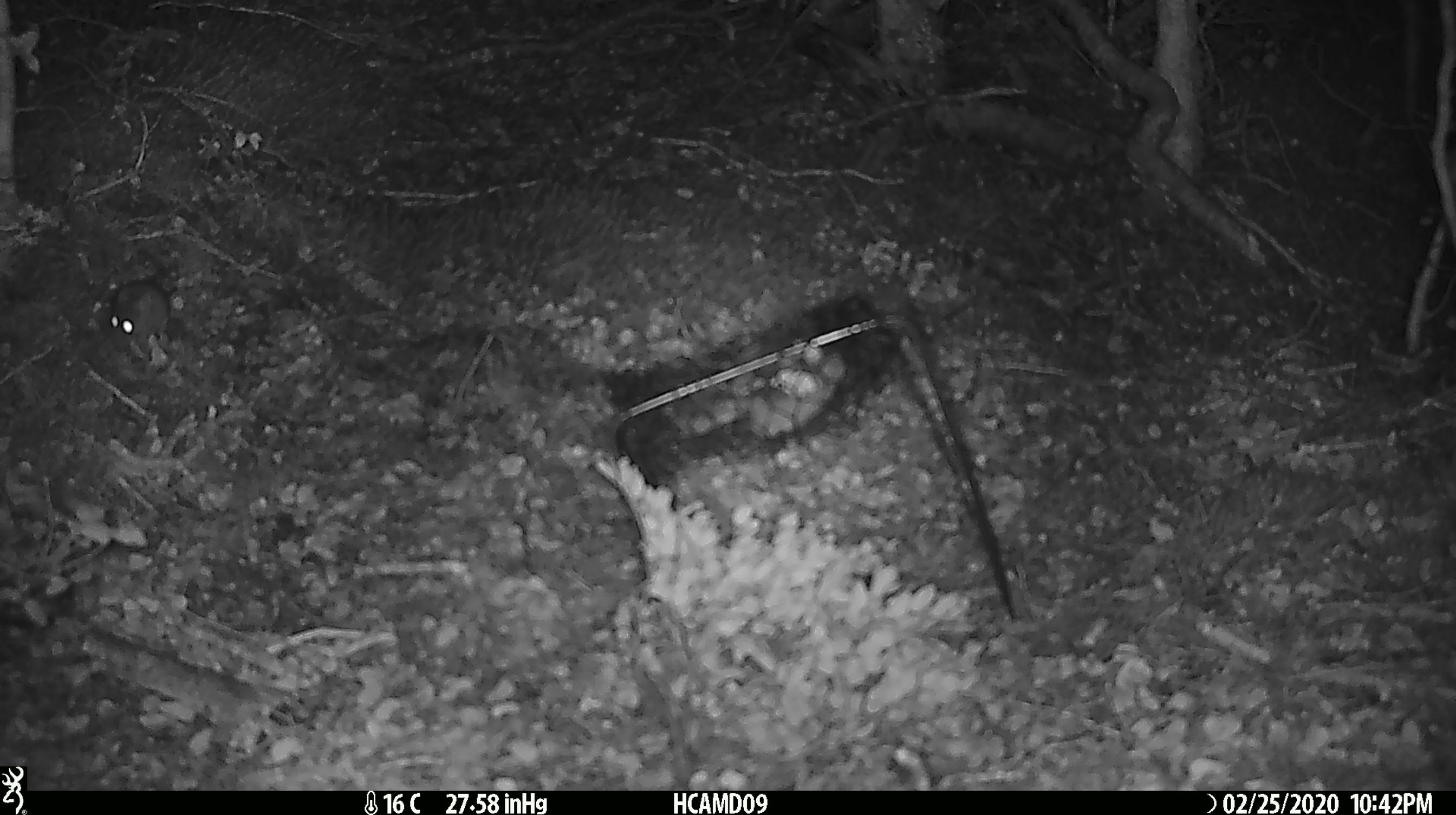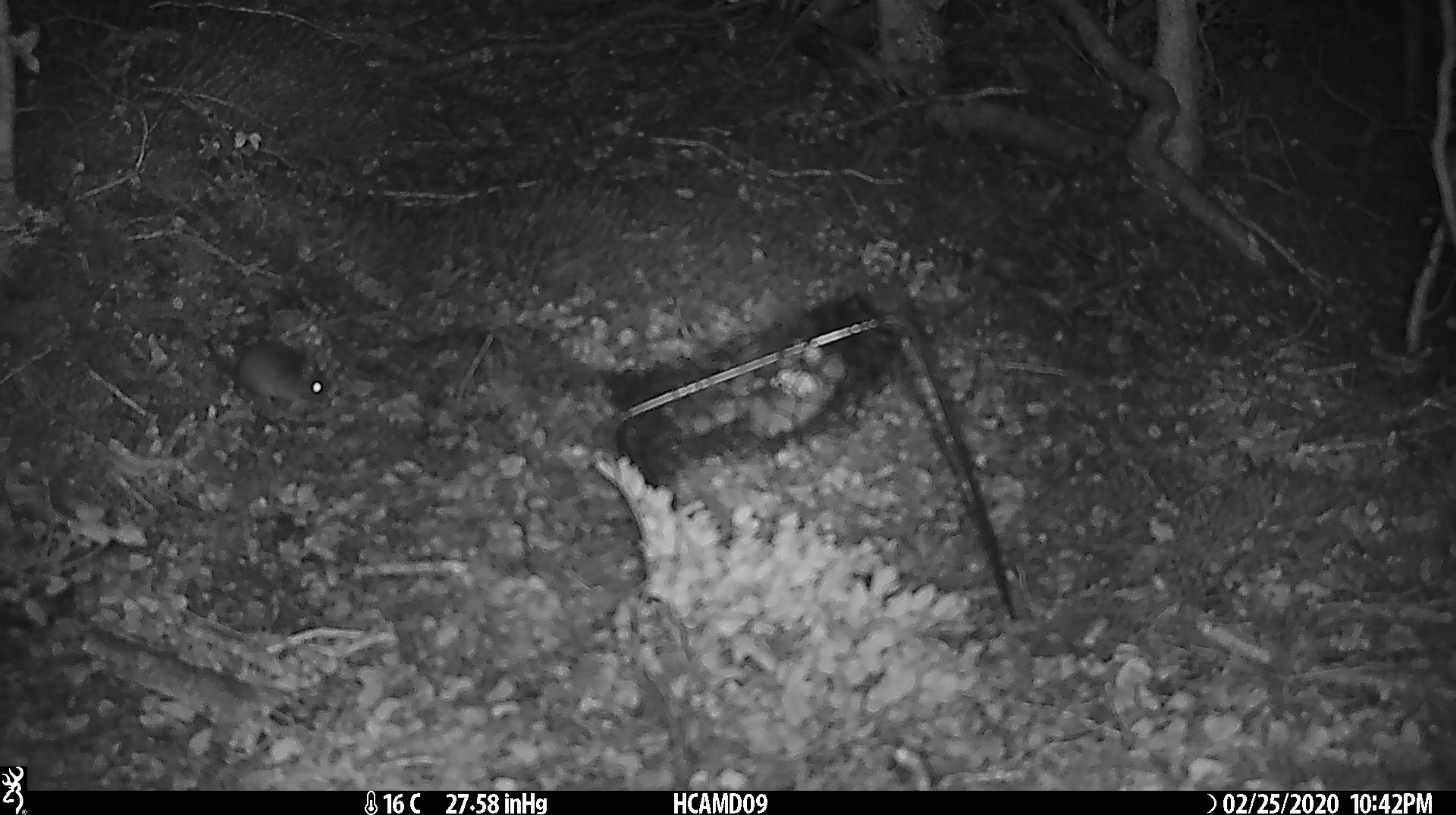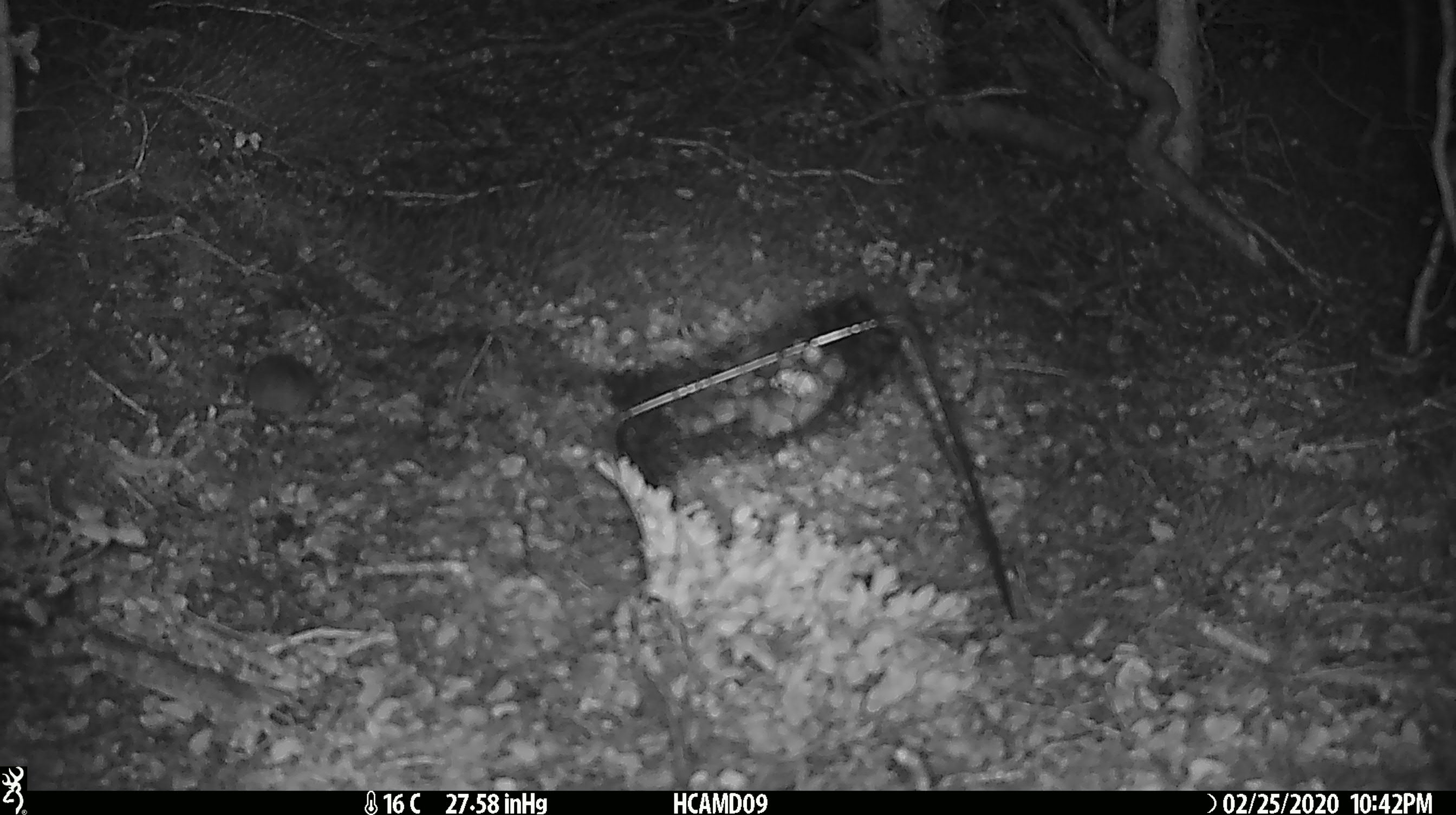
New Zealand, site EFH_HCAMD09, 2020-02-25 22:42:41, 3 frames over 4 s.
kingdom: Animalia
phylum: Chordata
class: Mammalia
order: Rodentia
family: Muridae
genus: Mus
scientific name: Mus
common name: mouse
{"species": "mouse (Mus)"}